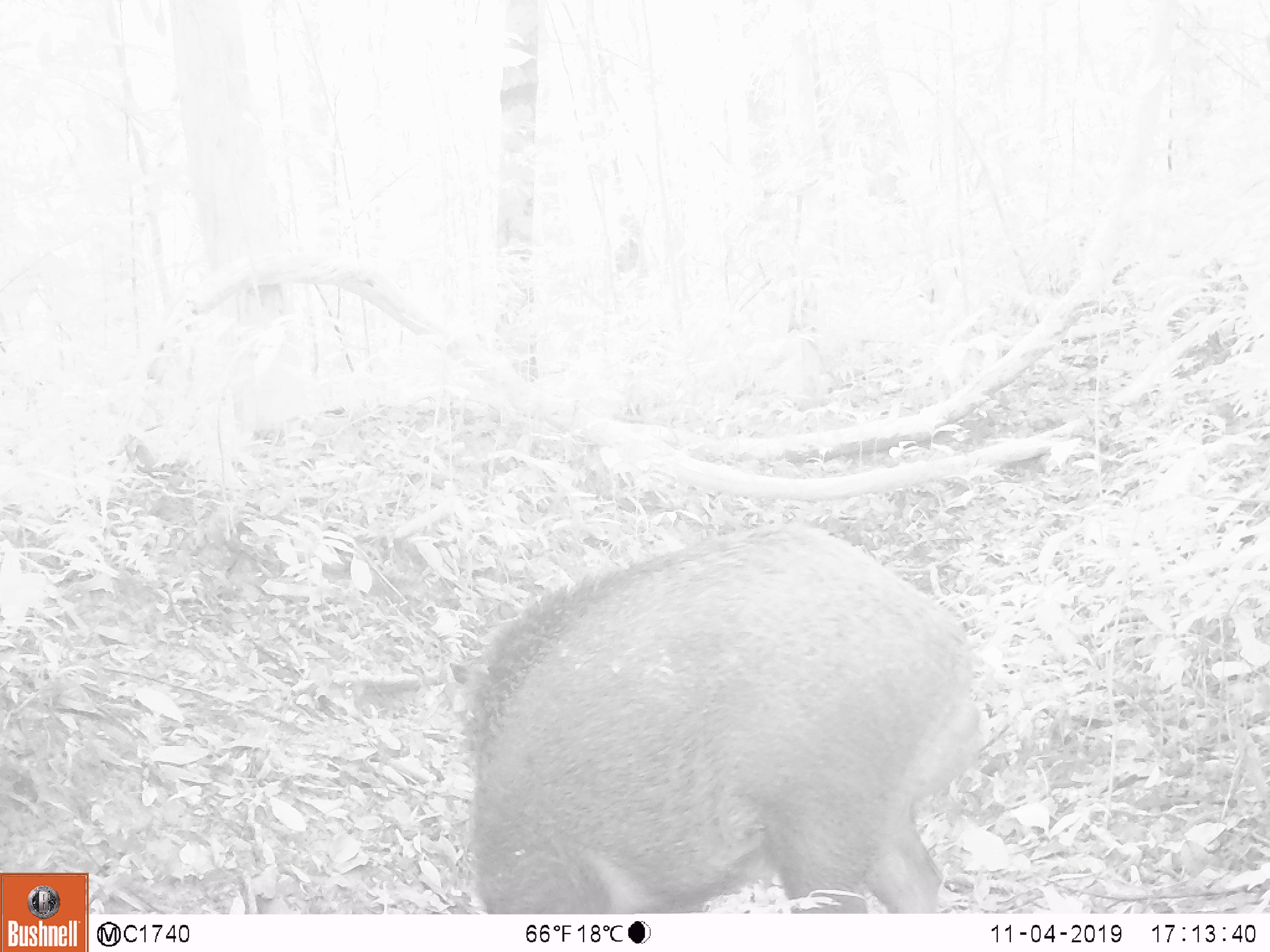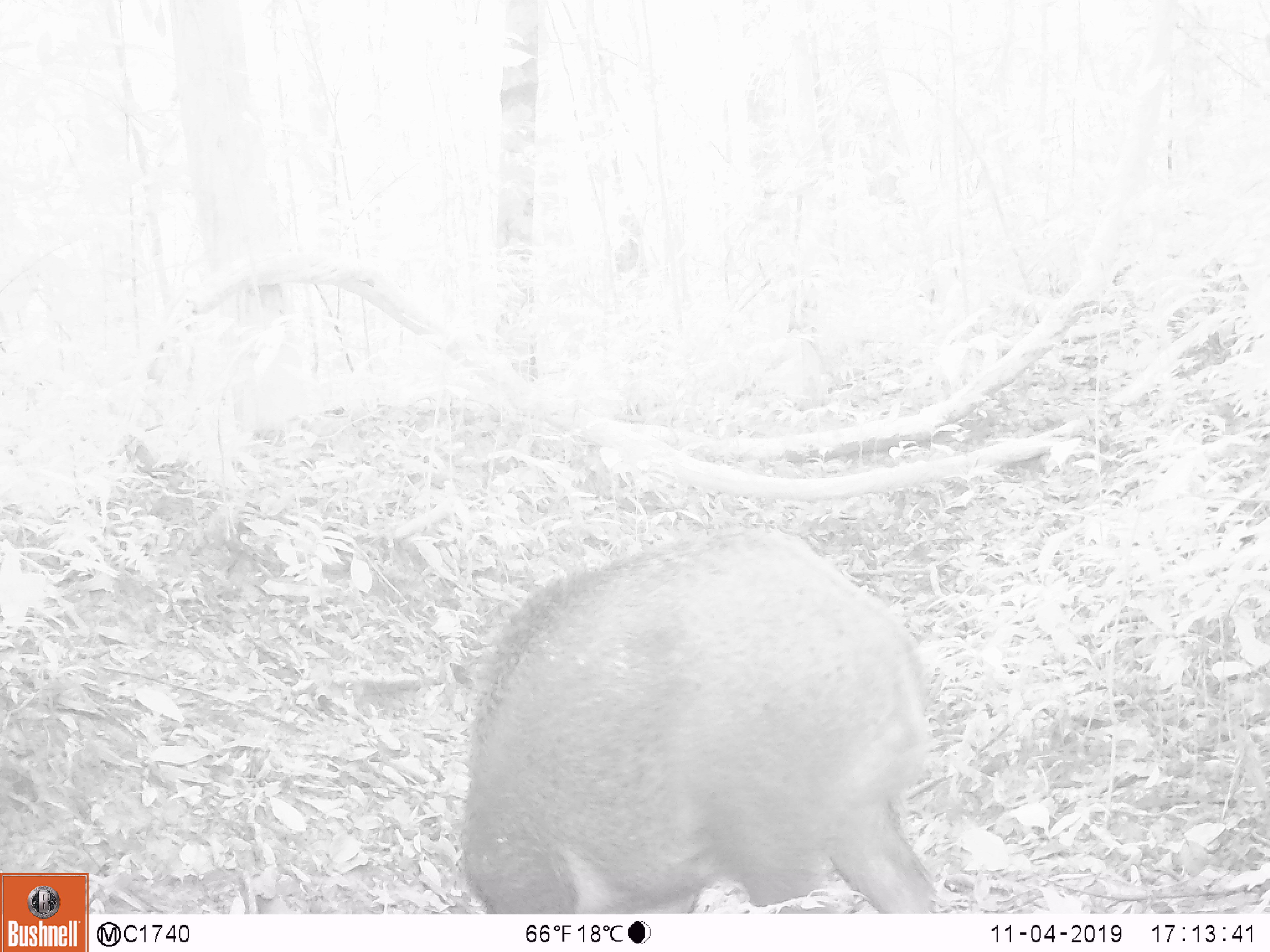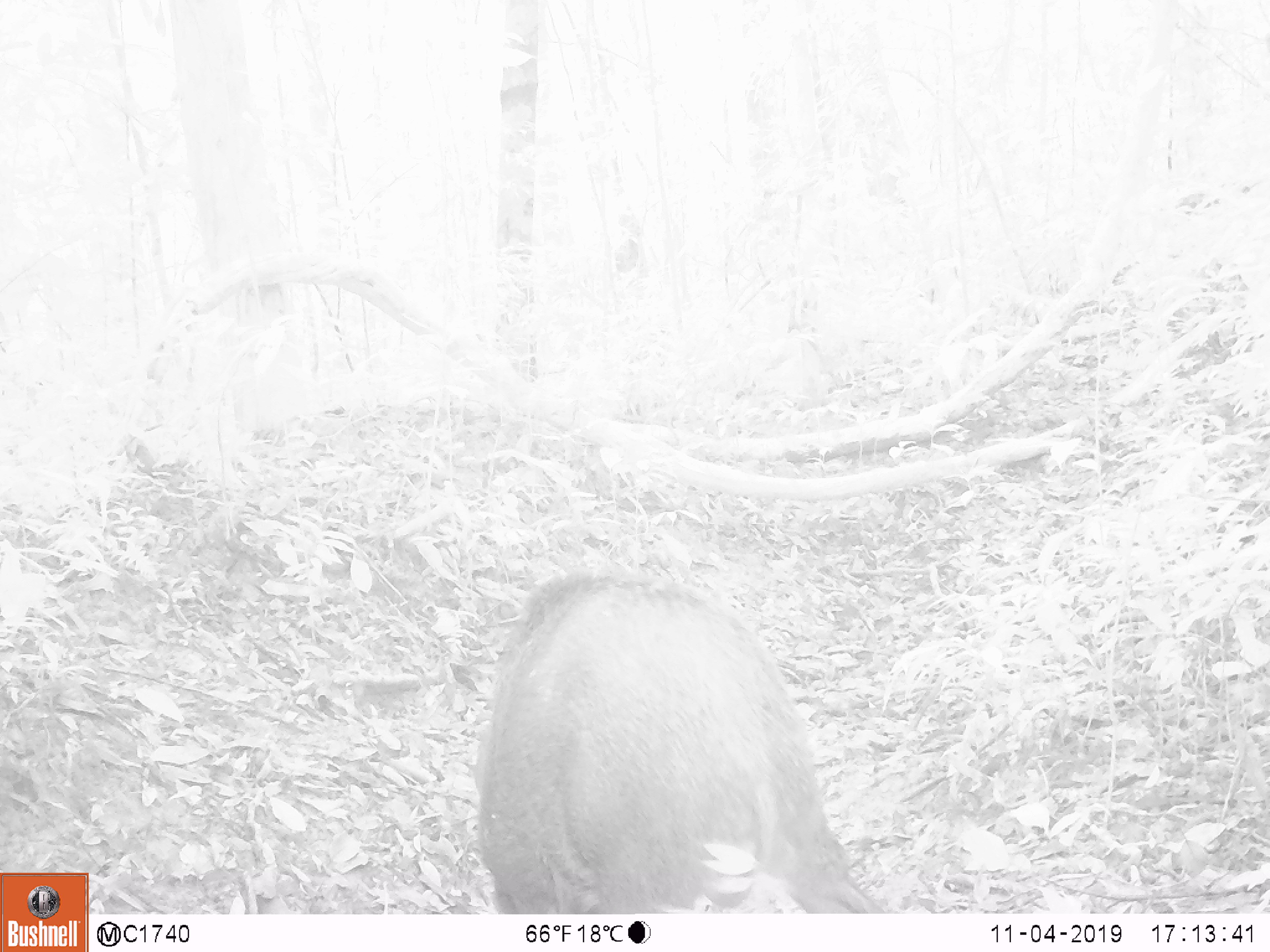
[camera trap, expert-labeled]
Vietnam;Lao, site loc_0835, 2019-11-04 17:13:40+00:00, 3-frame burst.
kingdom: Animalia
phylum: Chordata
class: Mammalia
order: Artiodactyla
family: Suidae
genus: Sus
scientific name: Sus scrofa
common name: eurasian wild pig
Eurasian wild pig (Sus scrofa). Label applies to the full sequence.